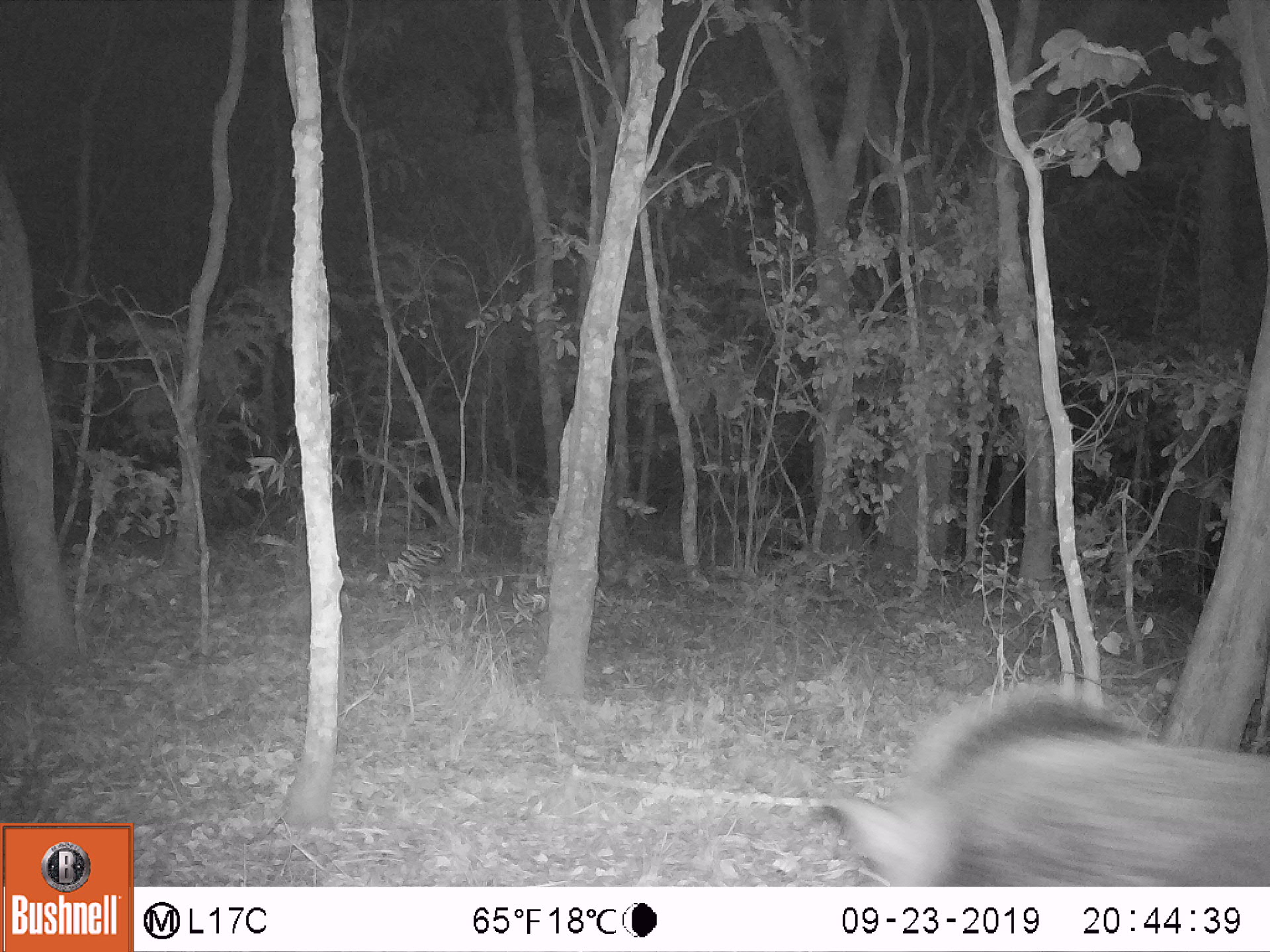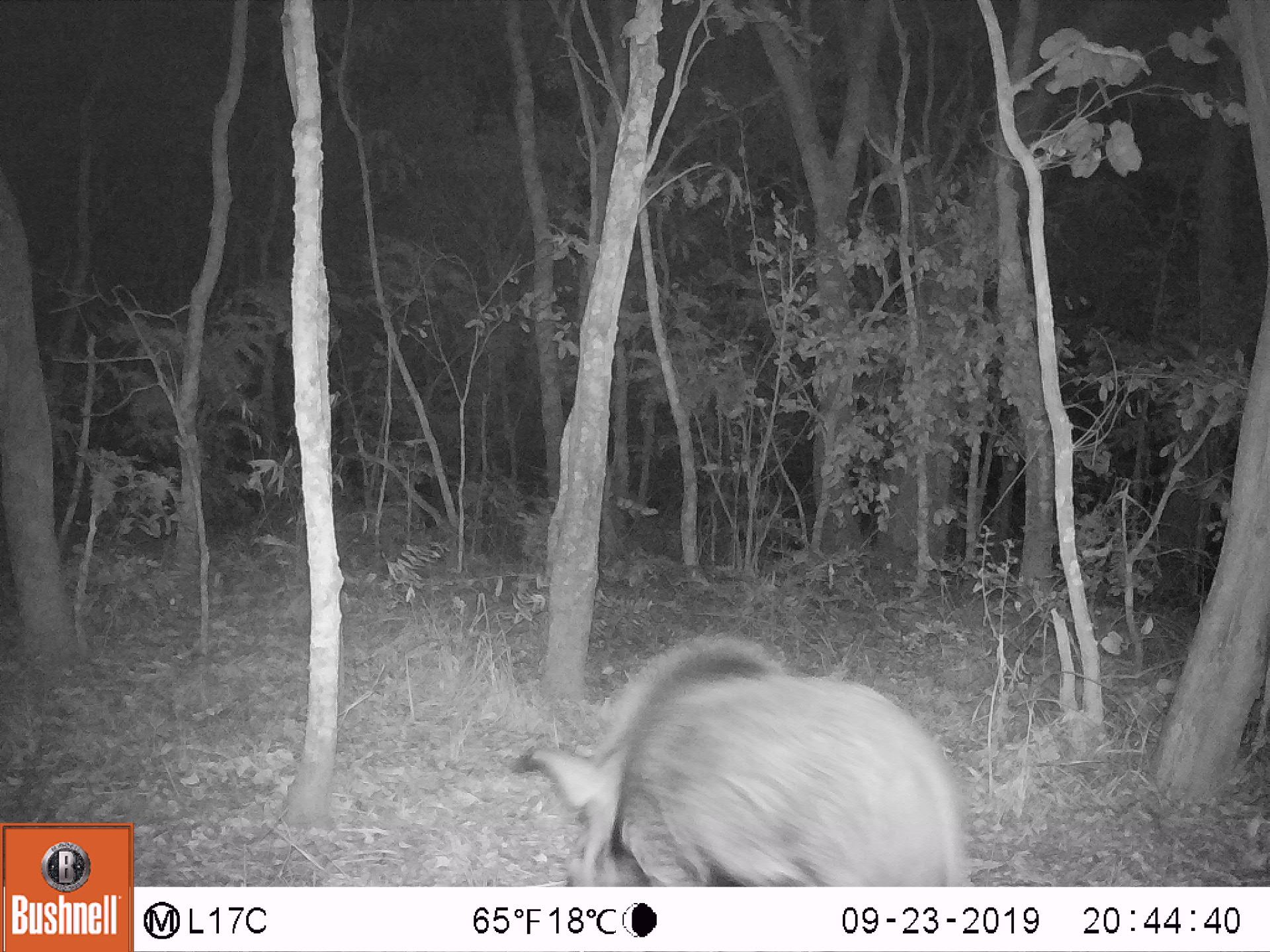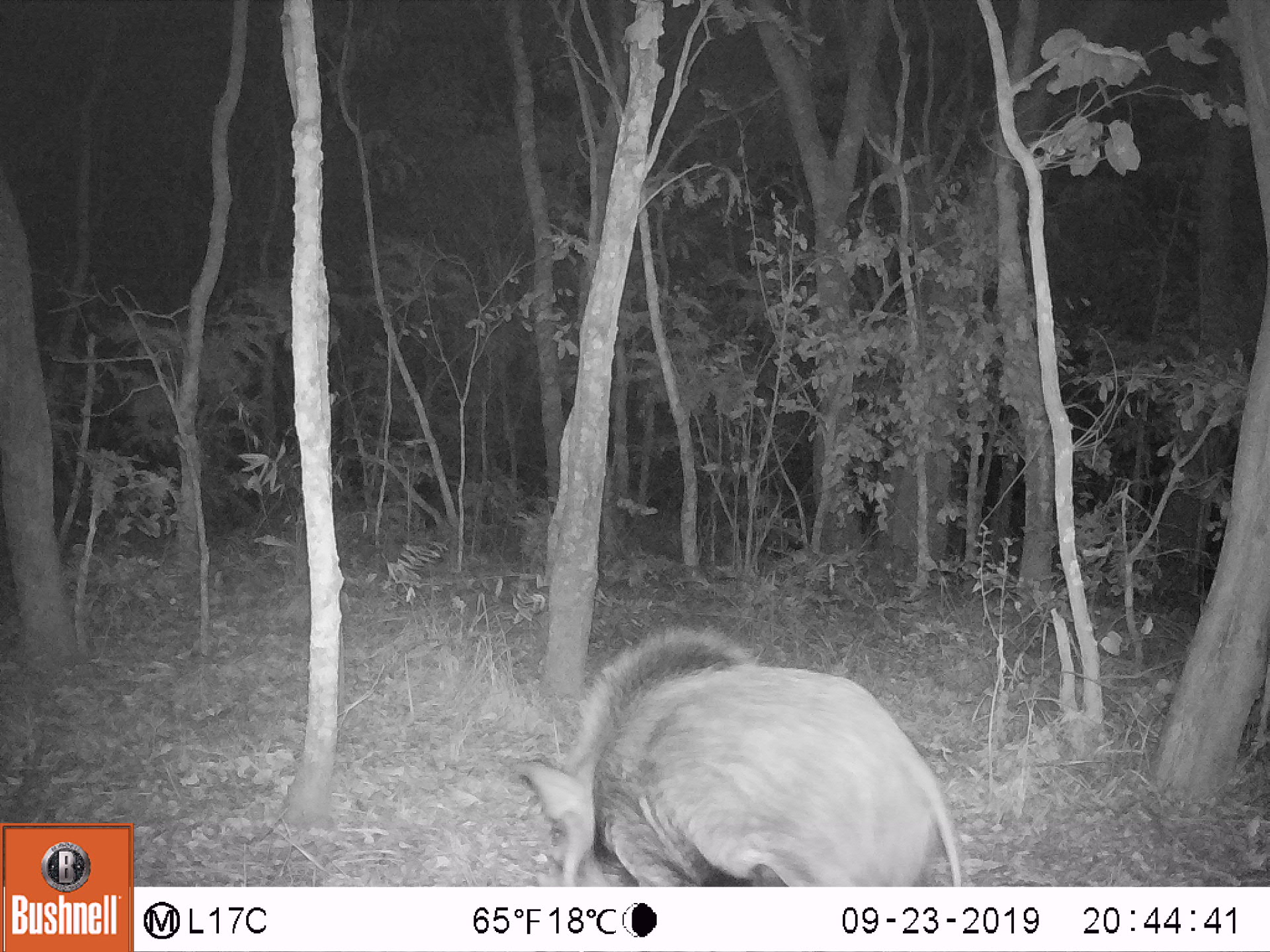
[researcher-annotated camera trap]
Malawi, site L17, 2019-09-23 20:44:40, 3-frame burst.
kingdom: Animalia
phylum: Chordata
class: Mammalia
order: Artiodactyla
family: Suidae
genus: Potamochoerus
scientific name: Potamochoerus larvatus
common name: bushpig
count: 1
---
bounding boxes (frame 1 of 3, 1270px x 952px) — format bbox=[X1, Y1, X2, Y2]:
bushpig: bbox=[821, 666, 1263, 875]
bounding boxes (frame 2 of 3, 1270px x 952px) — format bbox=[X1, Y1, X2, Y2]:
bushpig: bbox=[517, 626, 980, 879]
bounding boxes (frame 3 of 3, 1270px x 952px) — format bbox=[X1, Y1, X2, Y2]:
bushpig: bbox=[524, 627, 966, 878]